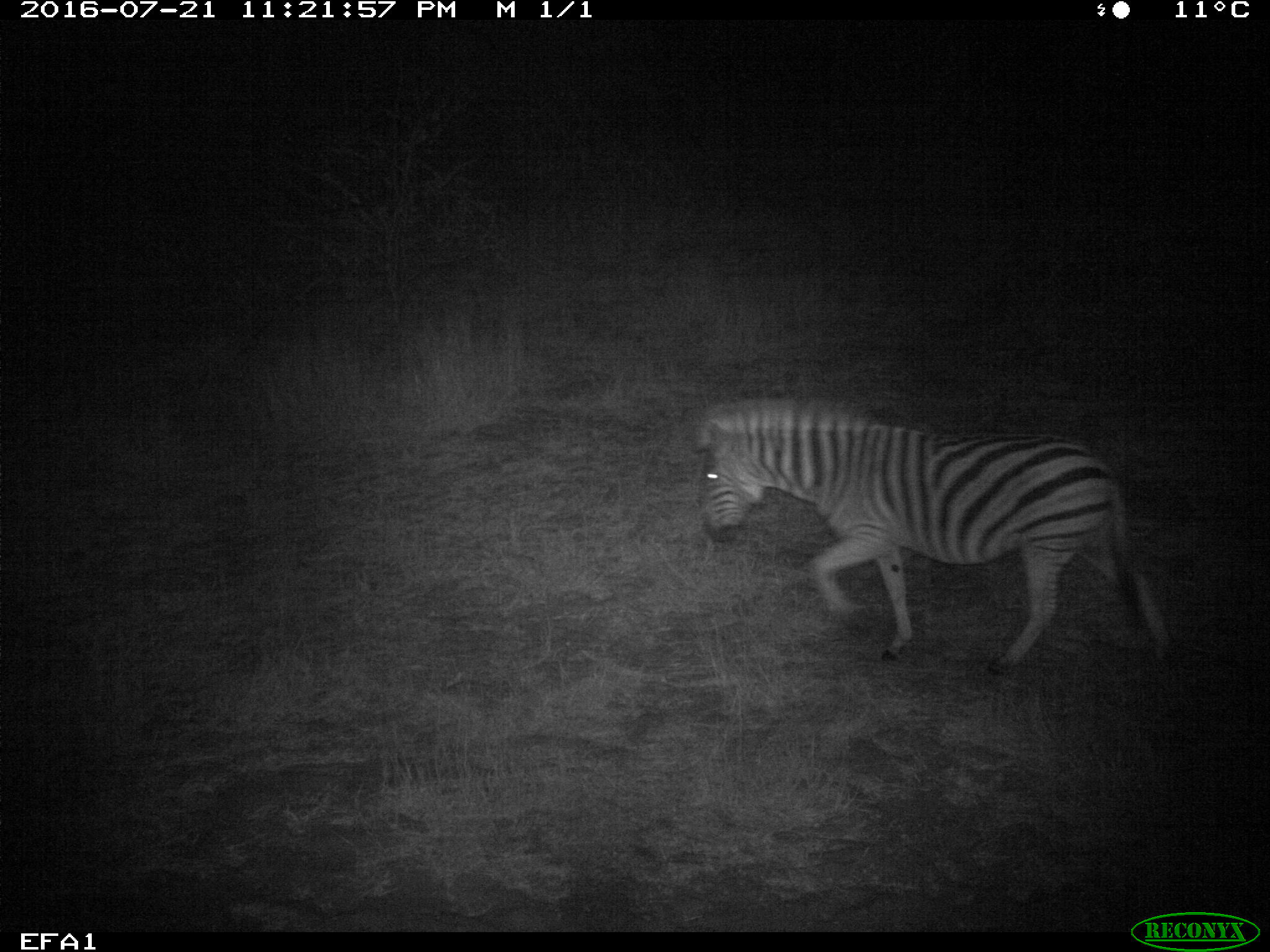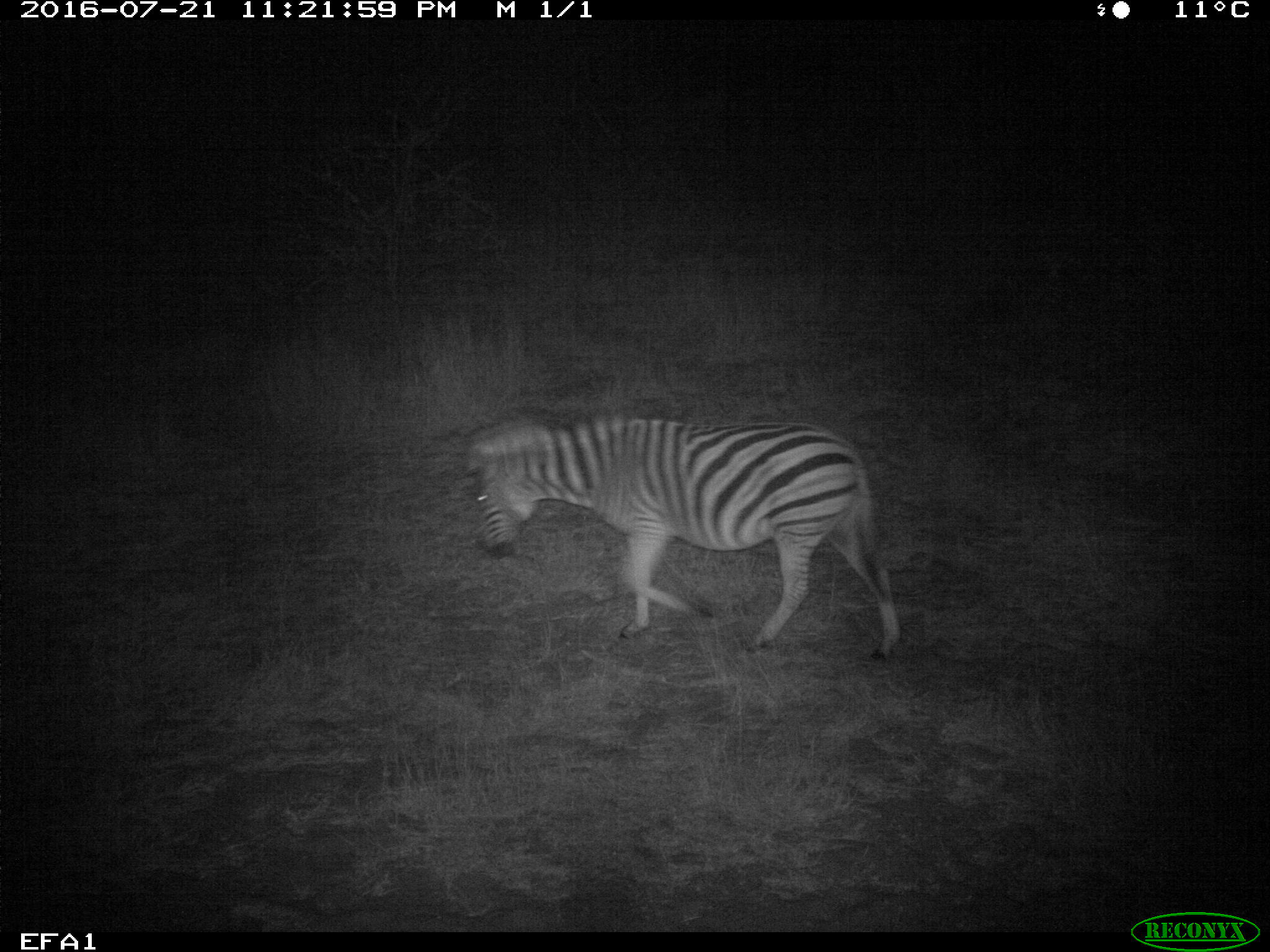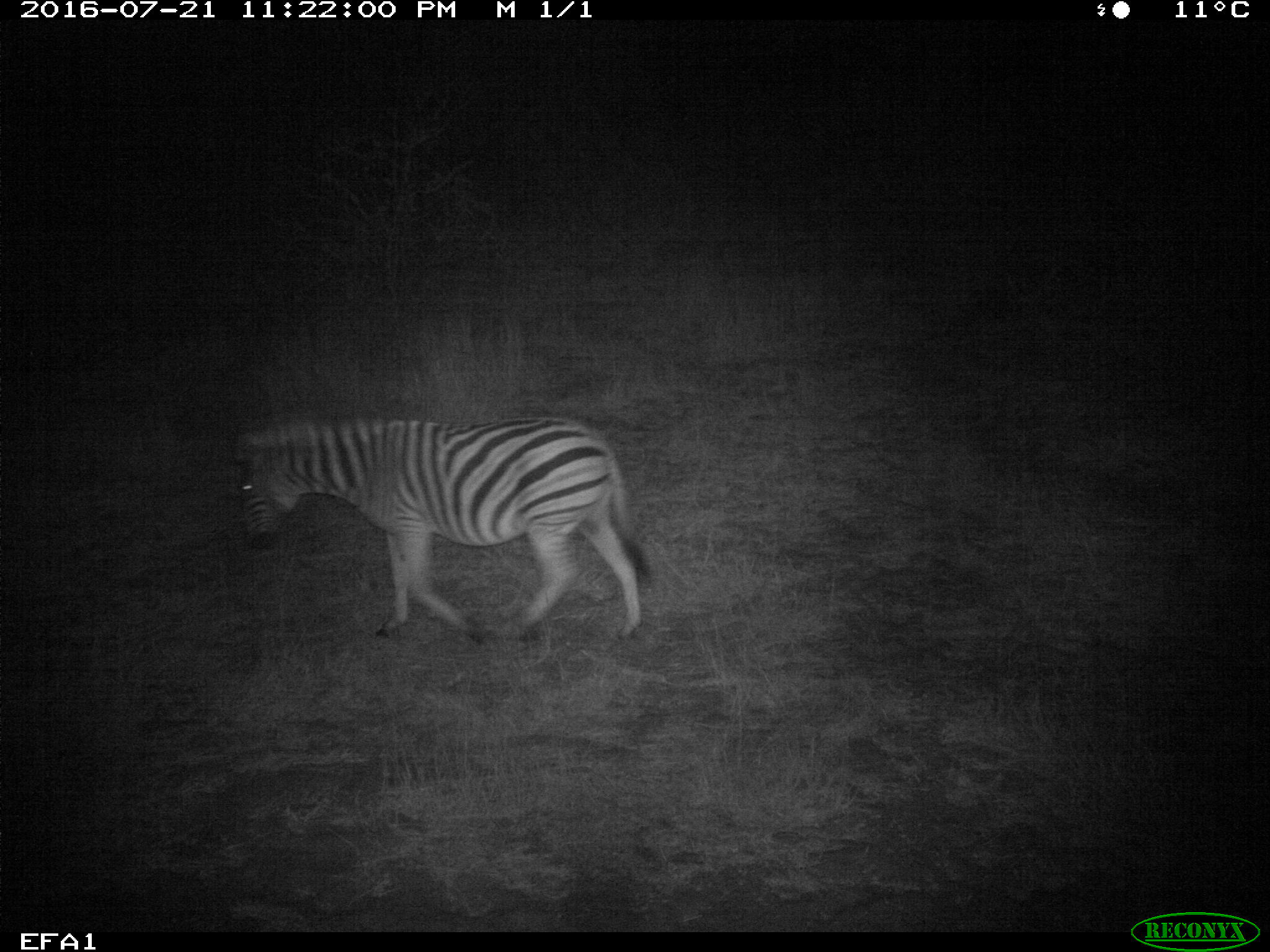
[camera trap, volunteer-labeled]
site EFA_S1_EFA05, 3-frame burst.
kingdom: Animalia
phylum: Chordata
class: Mammalia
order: Perissodactyla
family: Equidae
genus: Equus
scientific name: Equus quagga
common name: plains zebra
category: zebraplains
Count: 1.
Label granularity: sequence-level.